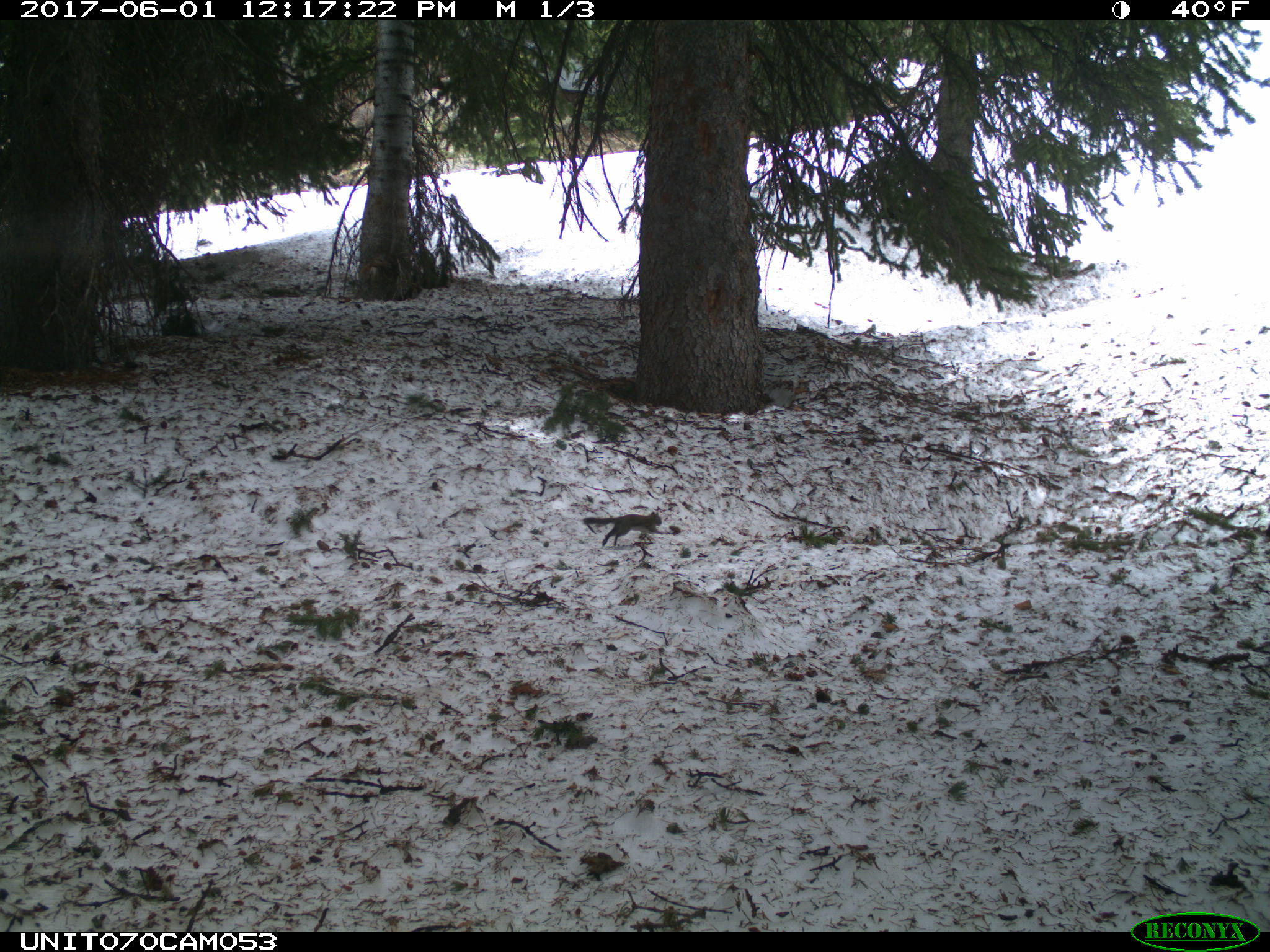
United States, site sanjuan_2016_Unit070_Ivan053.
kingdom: Animalia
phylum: Chordata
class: Mammalia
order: Rodentia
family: Sciuridae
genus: Tamiasciurus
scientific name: Tamiasciurus hudsonicus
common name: american red squirrel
Tamiasciurus hudsonicus (american red squirrel).